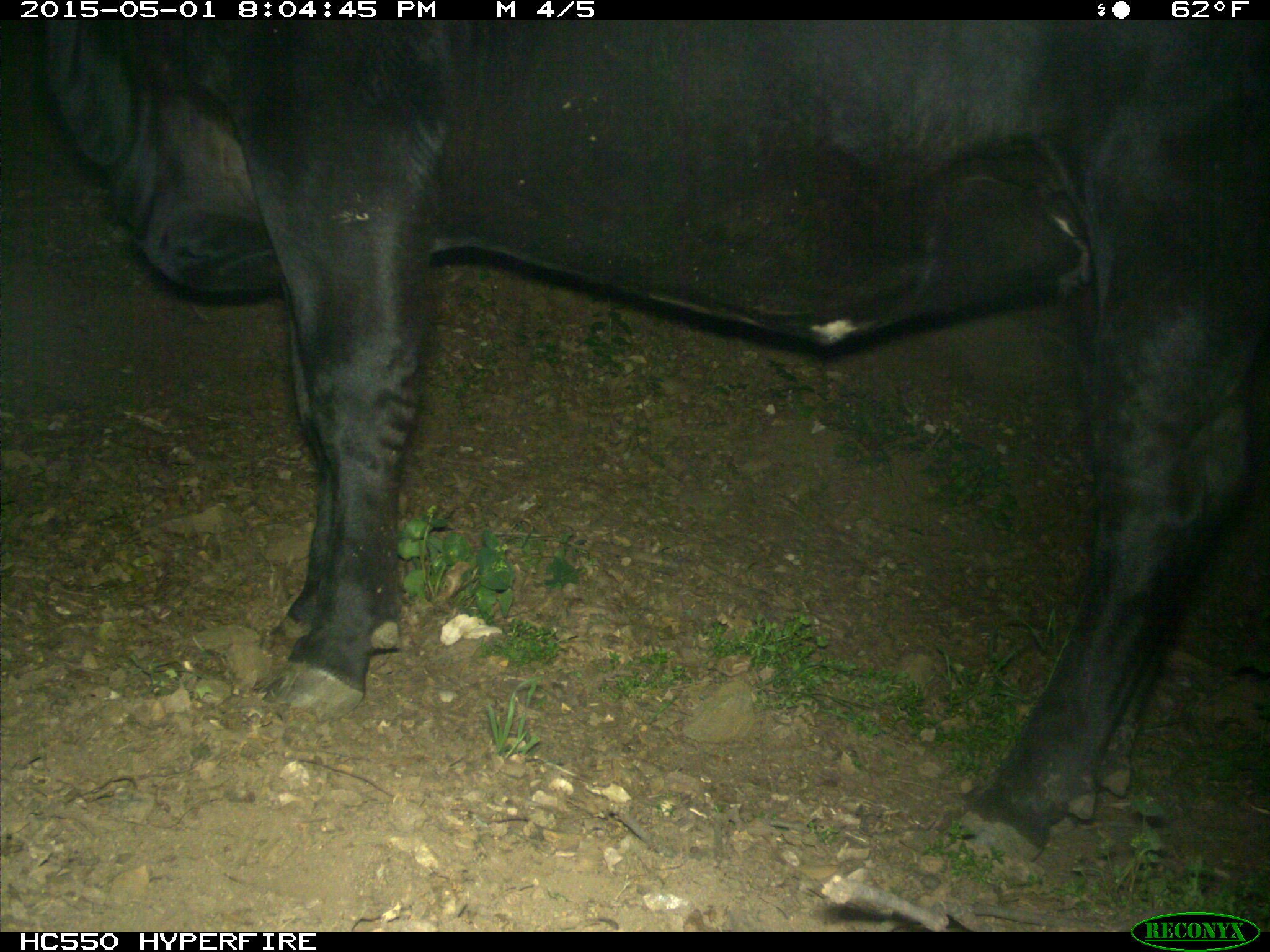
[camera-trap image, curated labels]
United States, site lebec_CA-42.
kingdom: Animalia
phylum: Chordata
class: Mammalia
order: Artiodactyla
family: Bovidae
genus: Bos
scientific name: Bos taurus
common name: domestic cow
Bos taurus (domestic cow).